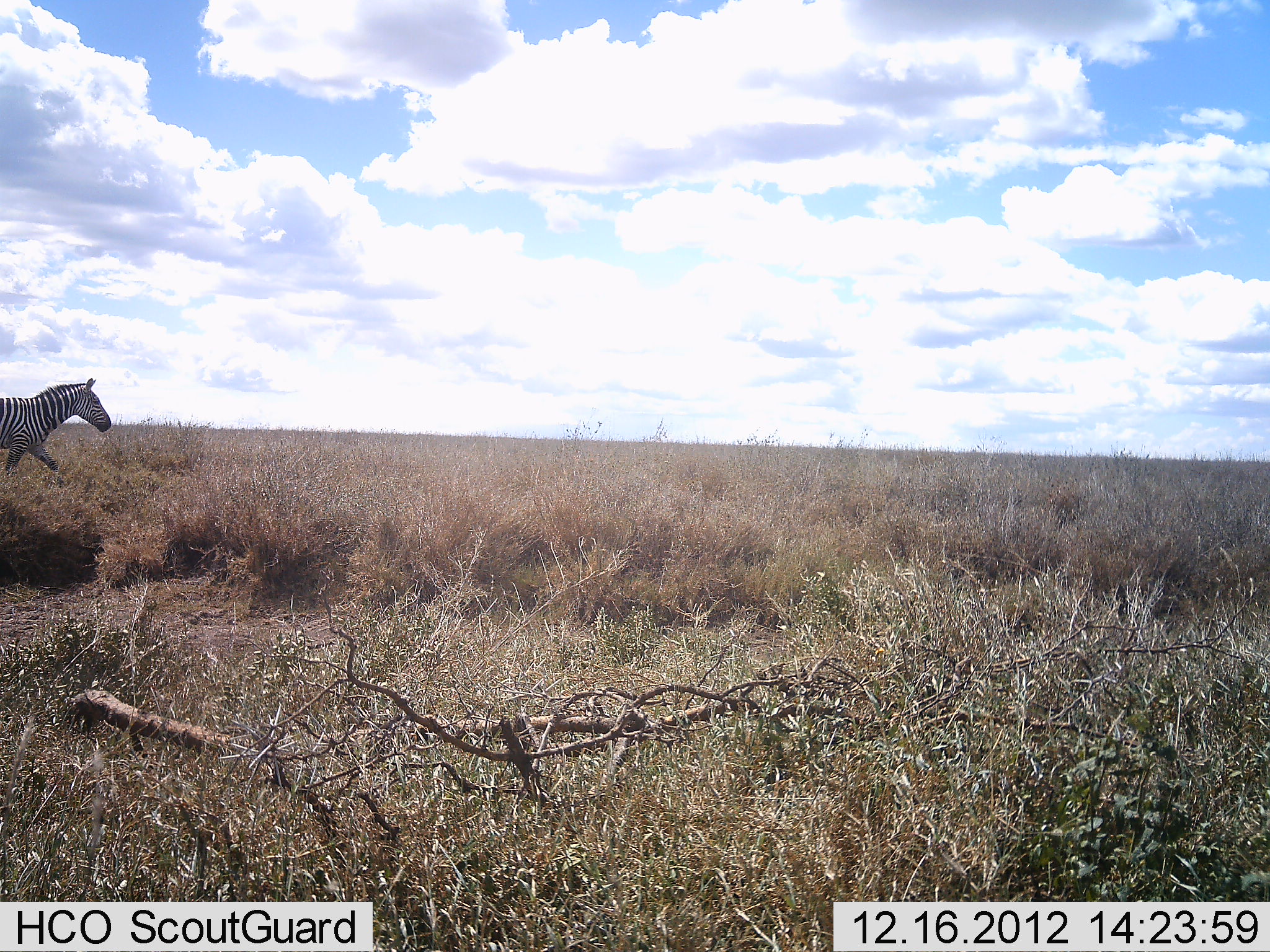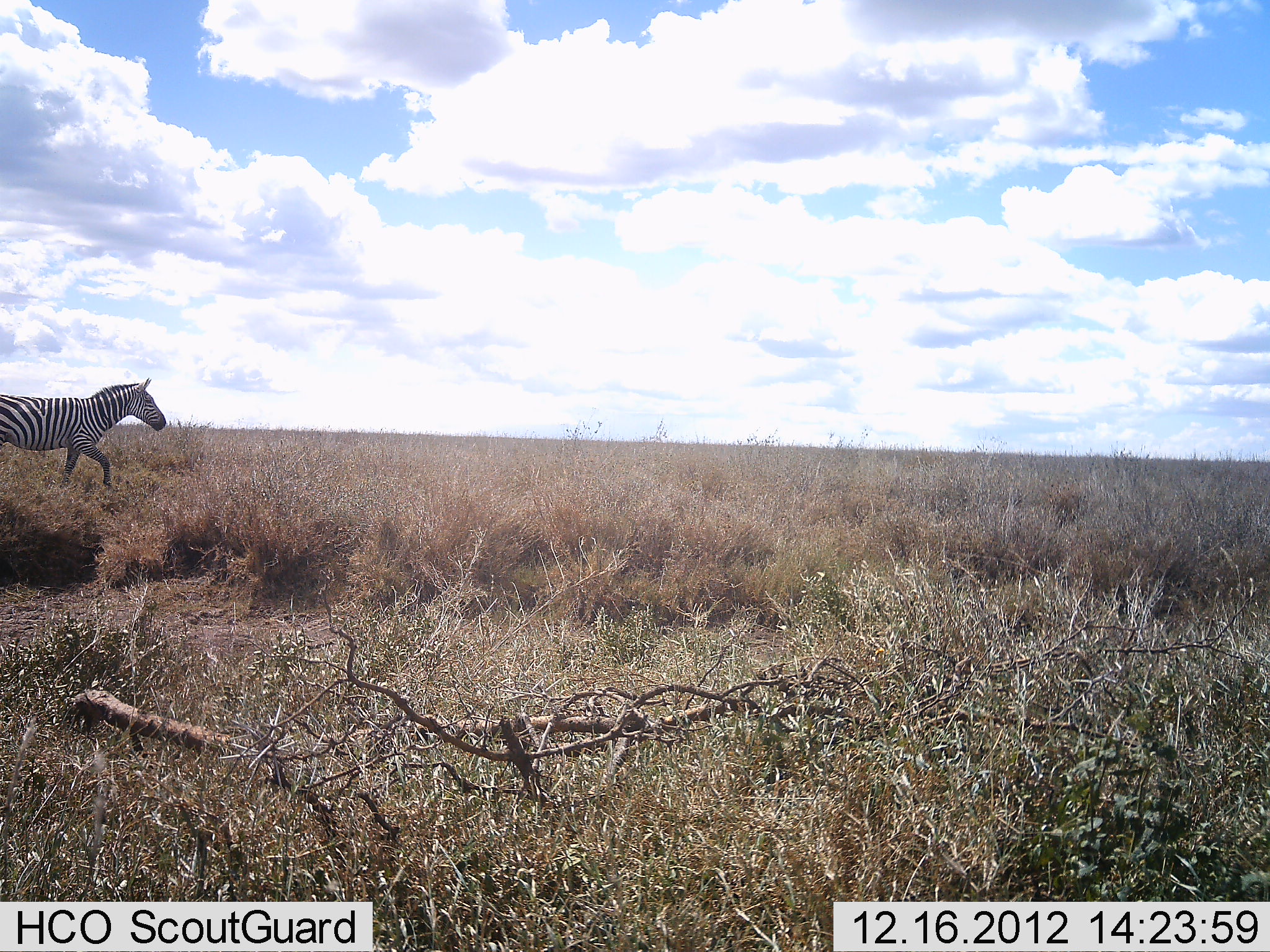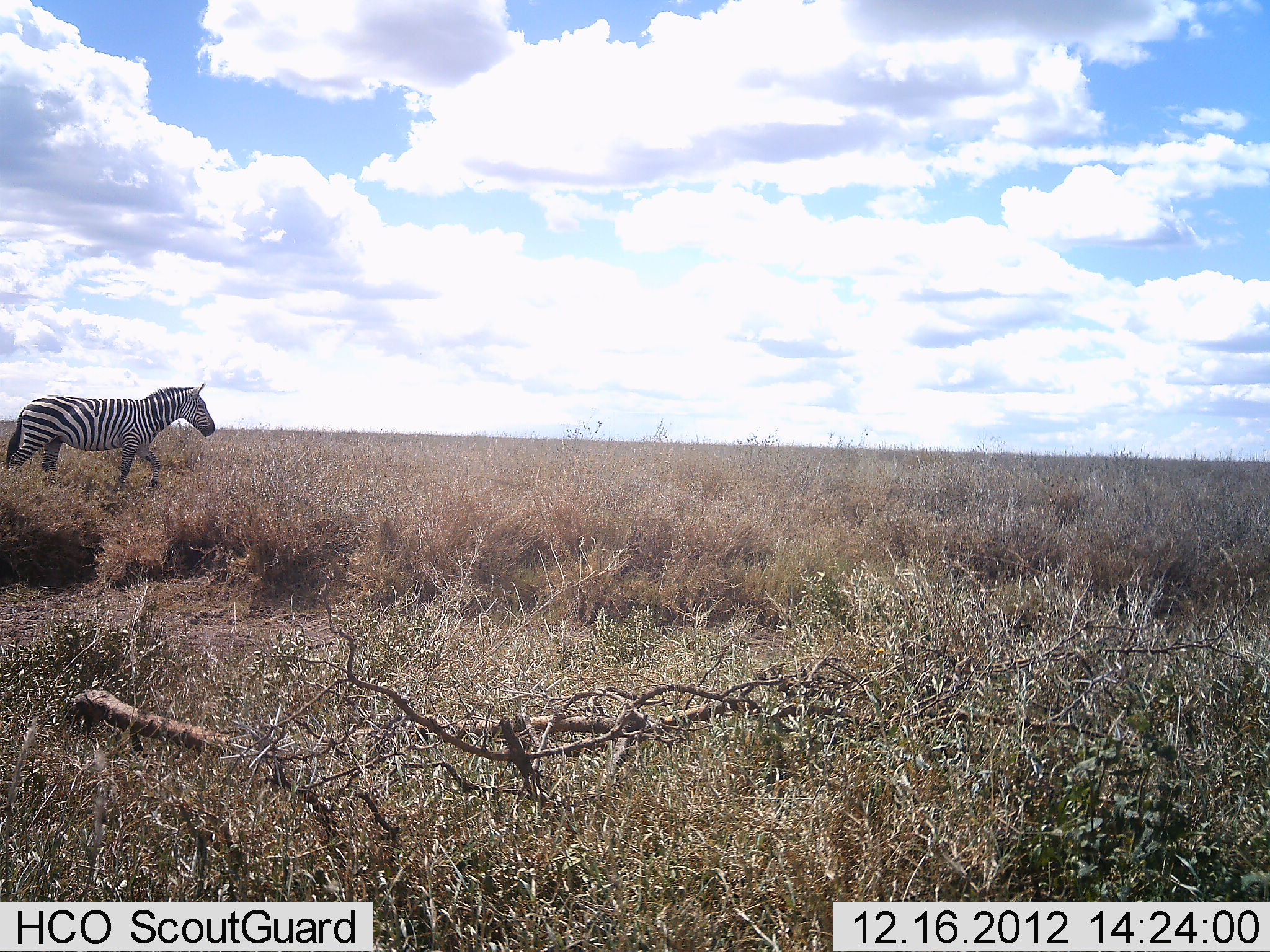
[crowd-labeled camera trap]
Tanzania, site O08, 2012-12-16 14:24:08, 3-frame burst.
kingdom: Animalia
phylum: Chordata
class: Mammalia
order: Perissodactyla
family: Equidae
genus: Equus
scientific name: Equus quagga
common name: plains zebra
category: zebra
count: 1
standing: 0%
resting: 0%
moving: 100%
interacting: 0%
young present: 0%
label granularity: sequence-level